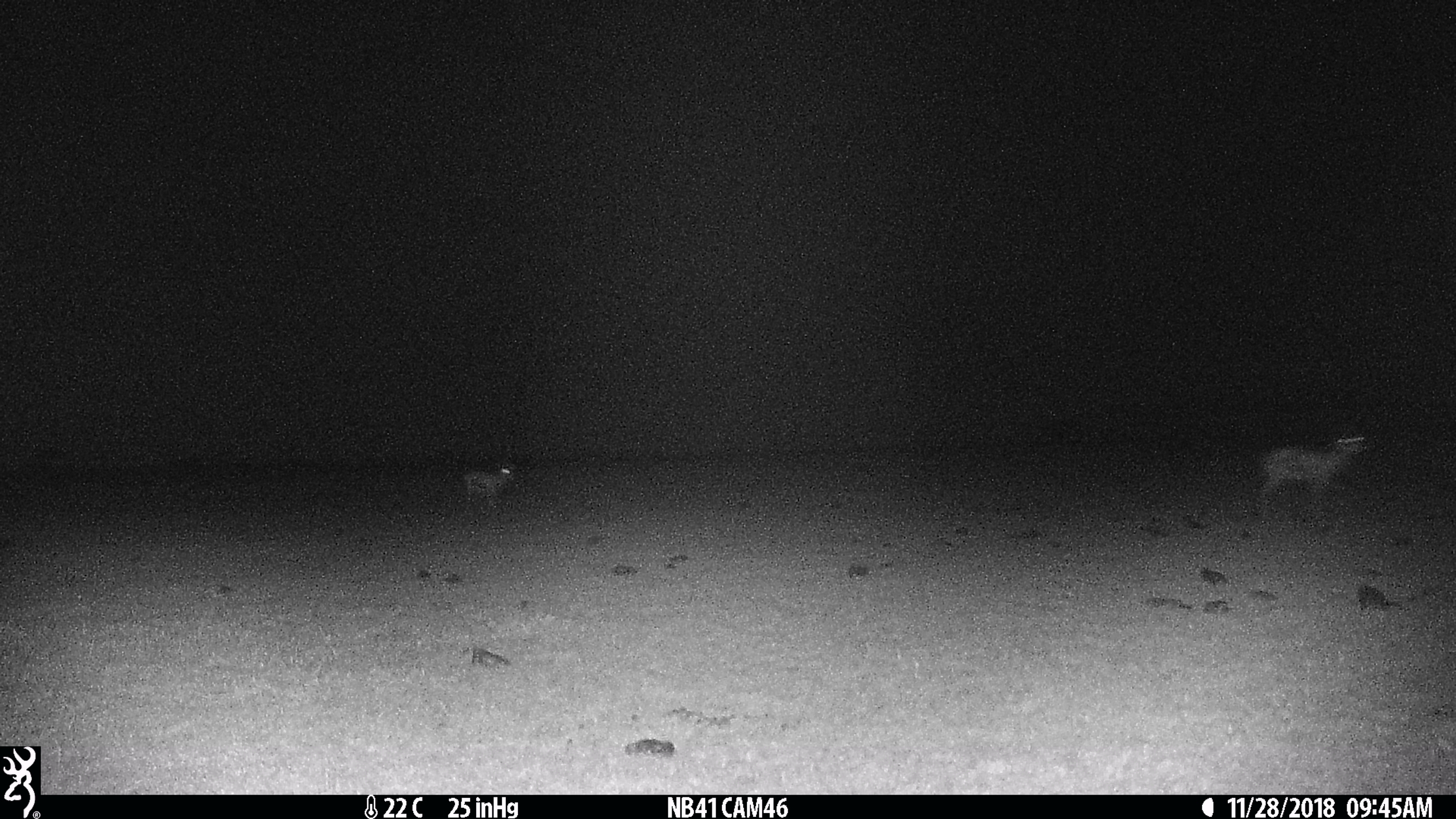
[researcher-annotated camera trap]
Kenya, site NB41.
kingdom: Animalia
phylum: Chordata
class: Mammalia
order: Artiodactyla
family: Bovidae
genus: Eudorcas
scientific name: Eudorcas thomsonii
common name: thomon's gazelle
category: gazelle thomsons